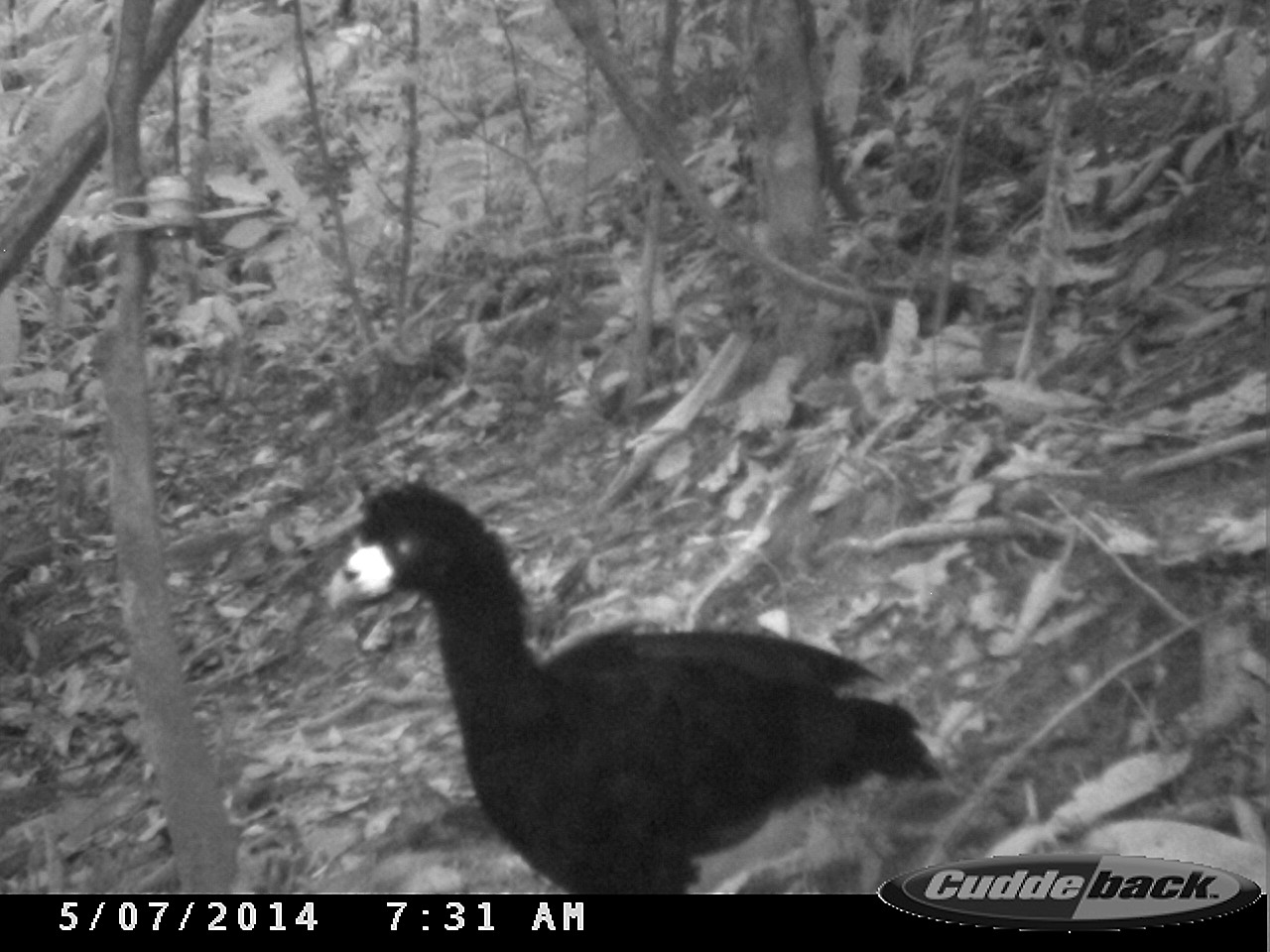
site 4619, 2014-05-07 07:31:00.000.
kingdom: Animalia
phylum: Chordata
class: Aves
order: Galliformes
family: Cracidae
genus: Crax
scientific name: Crax alector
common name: black curassow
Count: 2.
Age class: adult.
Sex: female.